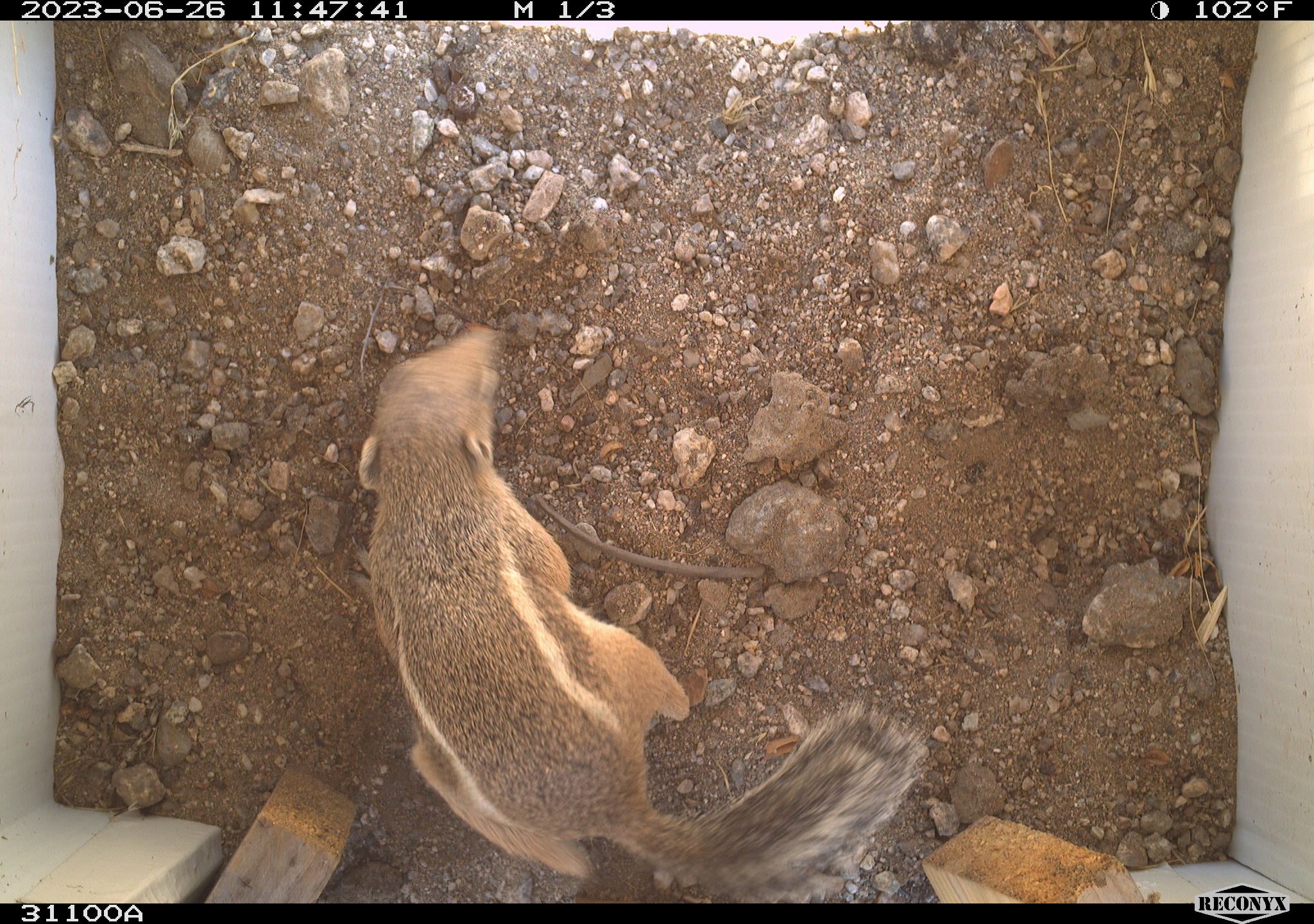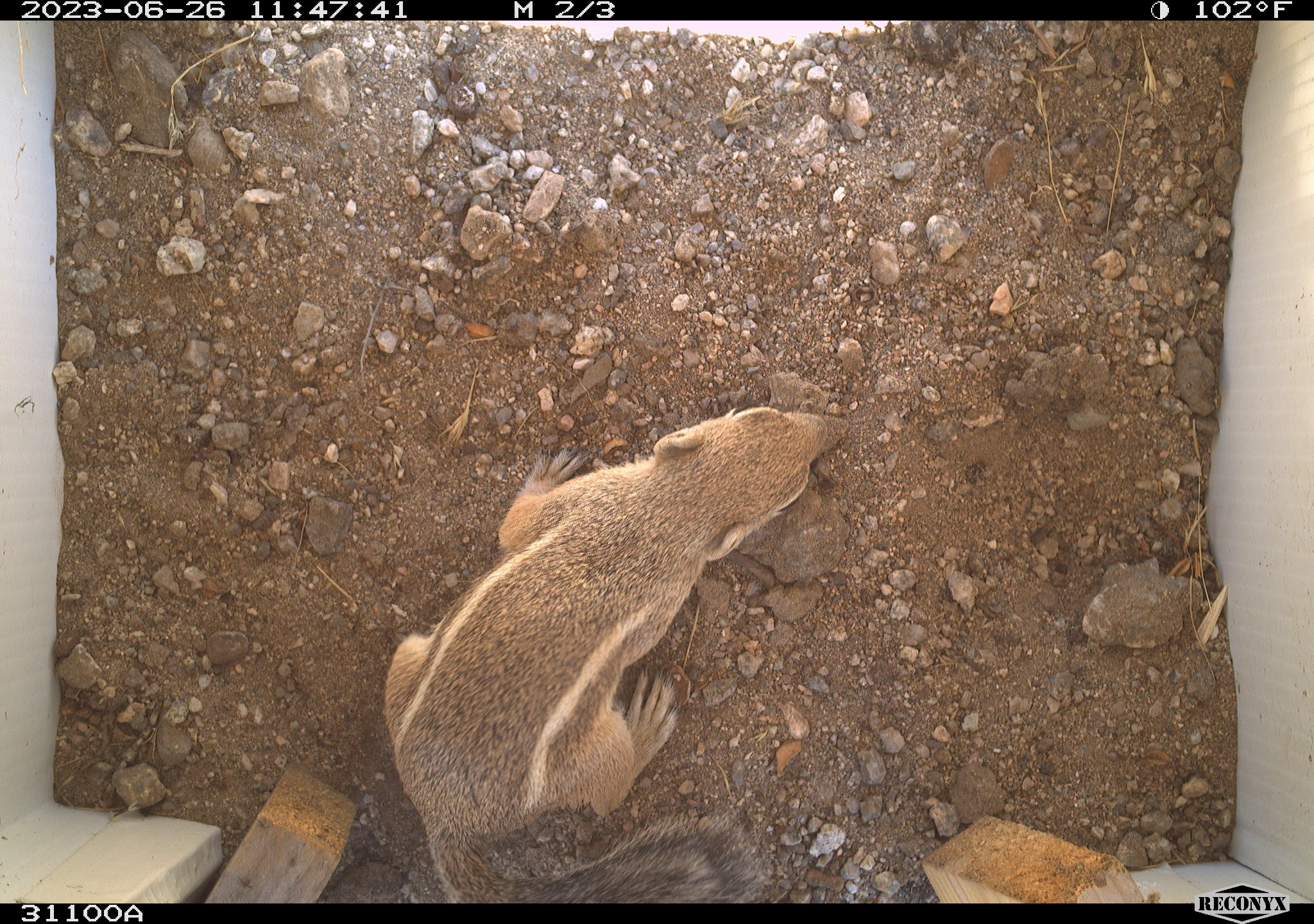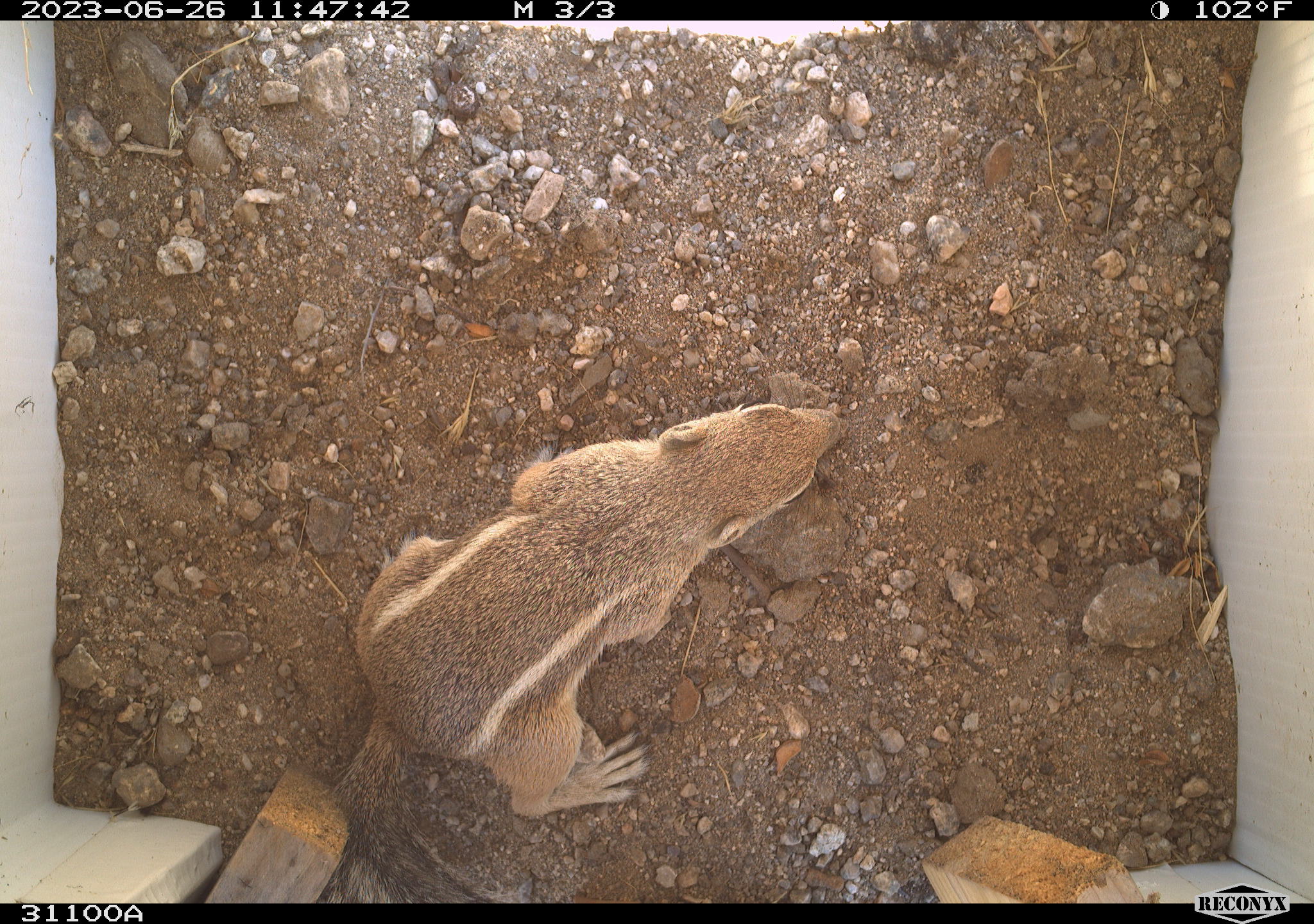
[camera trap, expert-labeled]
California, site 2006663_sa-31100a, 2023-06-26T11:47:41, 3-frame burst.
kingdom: Animalia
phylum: Chordata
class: Mammalia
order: Rodentia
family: Sciuridae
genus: Ammospermophilus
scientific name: Ammospermophilus leucurus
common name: white-tailed antelope squirrel